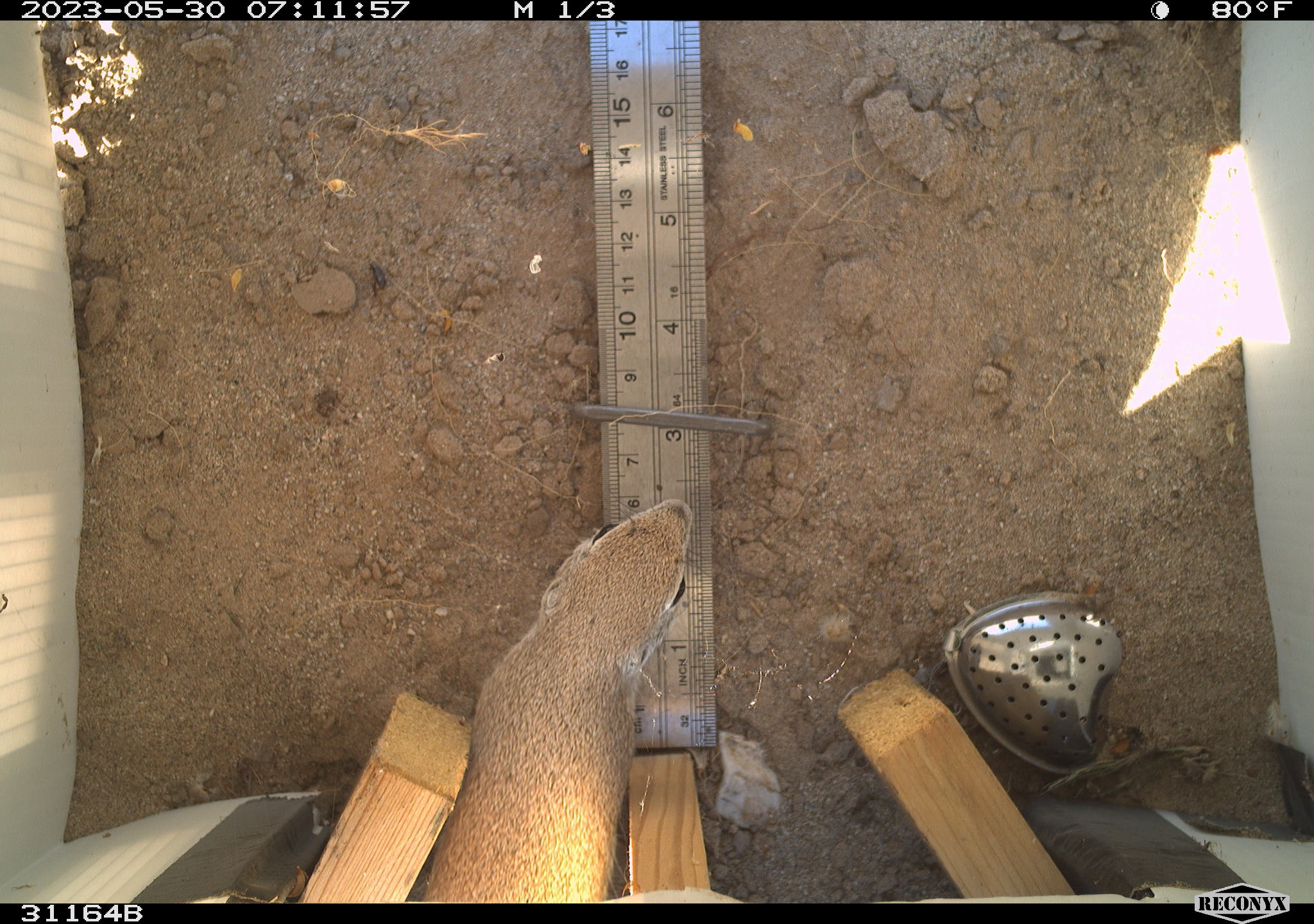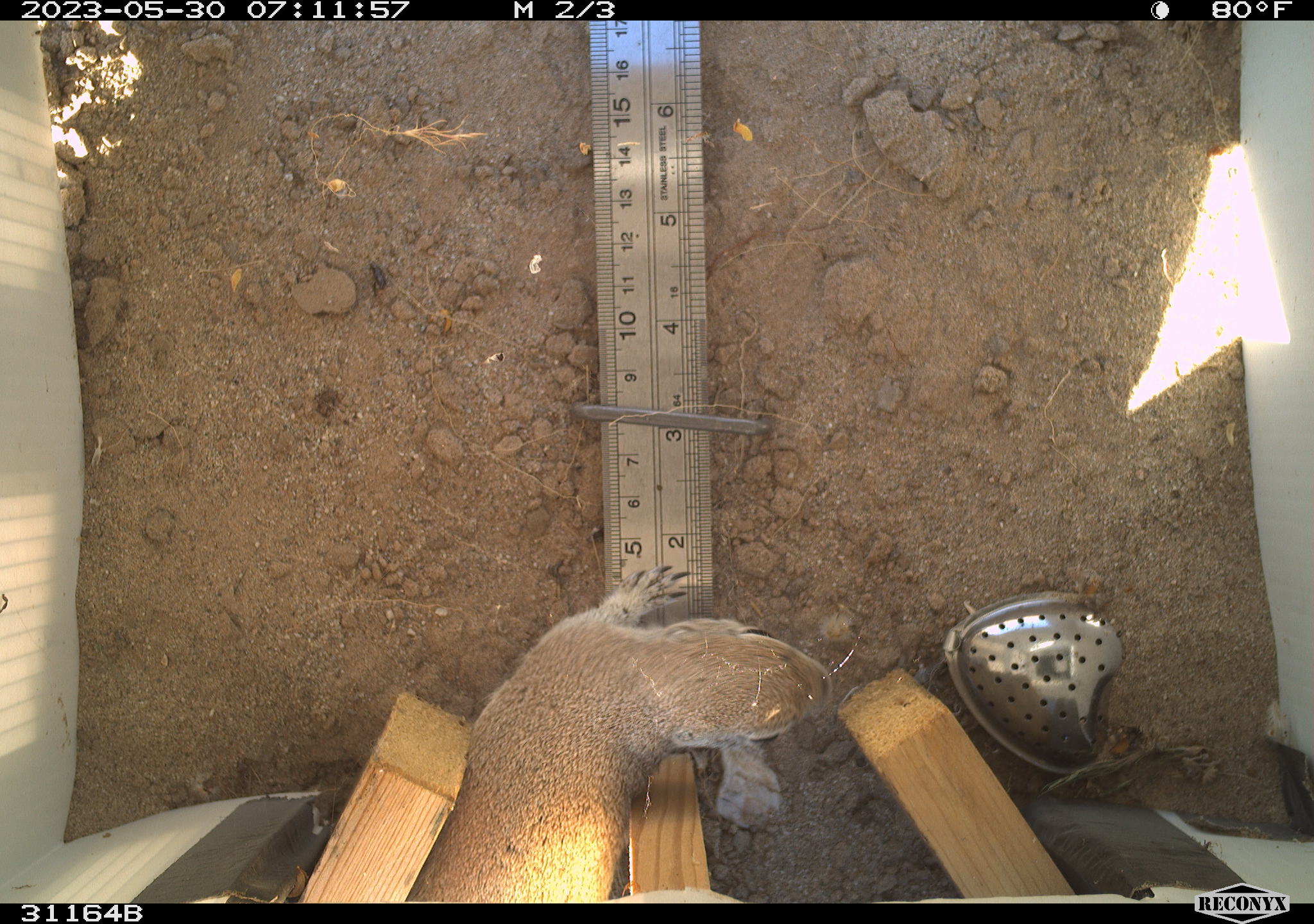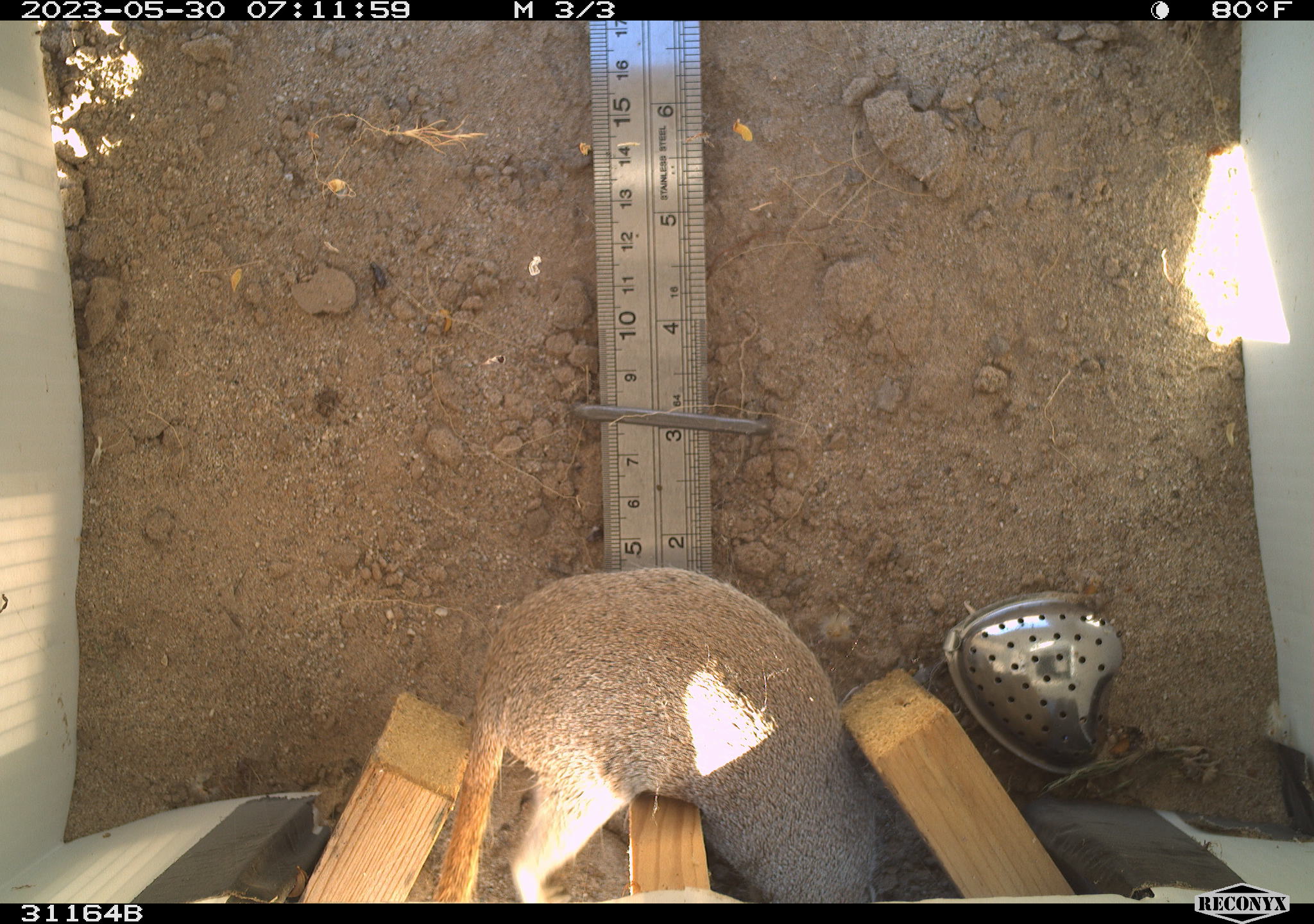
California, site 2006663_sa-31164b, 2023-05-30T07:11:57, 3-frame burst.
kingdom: Animalia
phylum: Chordata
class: Mammalia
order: Rodentia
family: Sciuridae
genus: Xerospermophilus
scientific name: Xerospermophilus tereticaudus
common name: round-tailed ground squirrel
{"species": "round-tailed ground squirrel (Xerospermophilus tereticaudus)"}